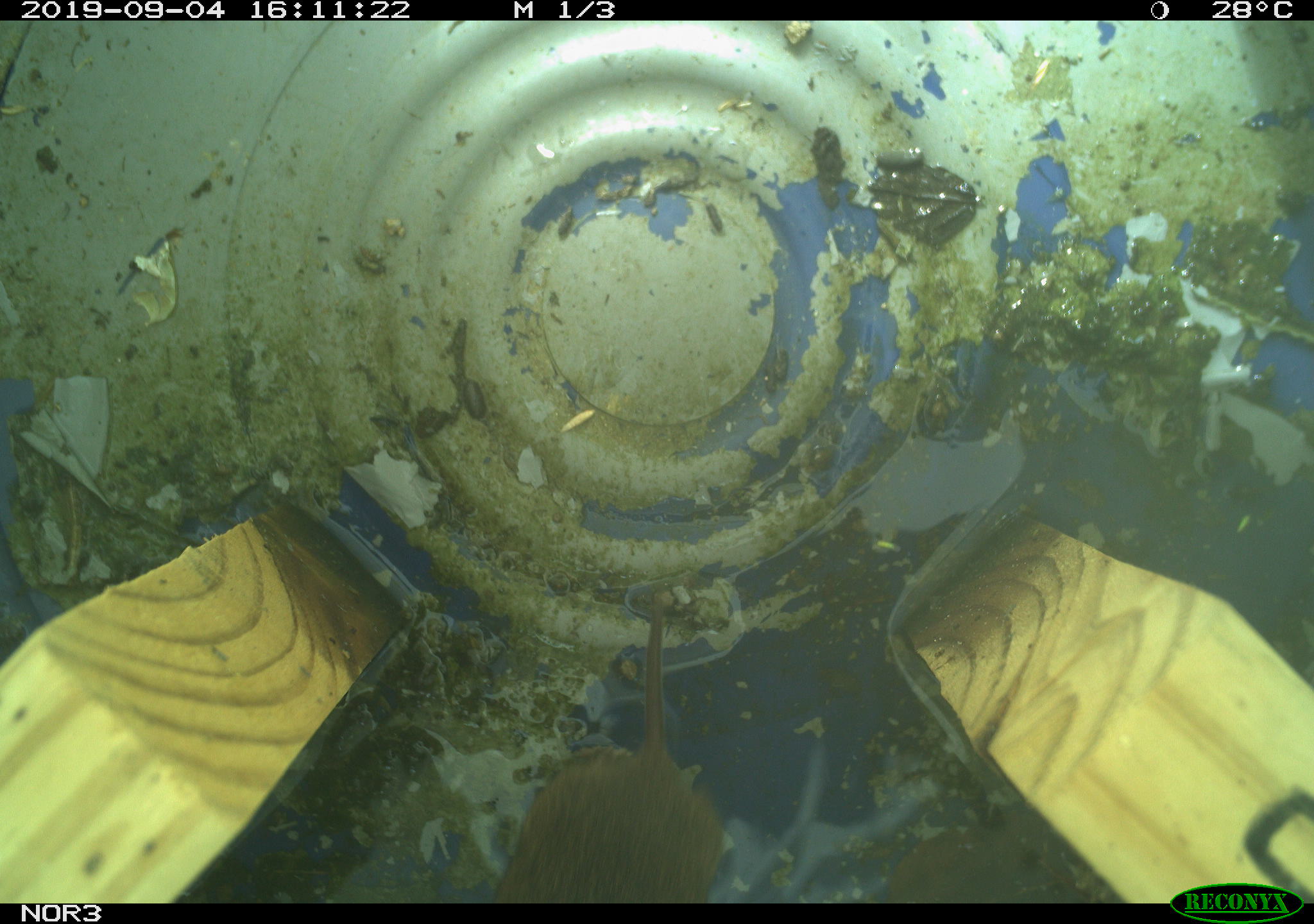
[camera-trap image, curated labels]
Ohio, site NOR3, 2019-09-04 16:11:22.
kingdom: Animalia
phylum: Chordata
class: Mammalia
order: Rodentia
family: Cricetidae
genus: Microtus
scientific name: Microtus pennsylvanicus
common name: meadow vole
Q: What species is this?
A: Meadow vole (Microtus pennsylvanicus).